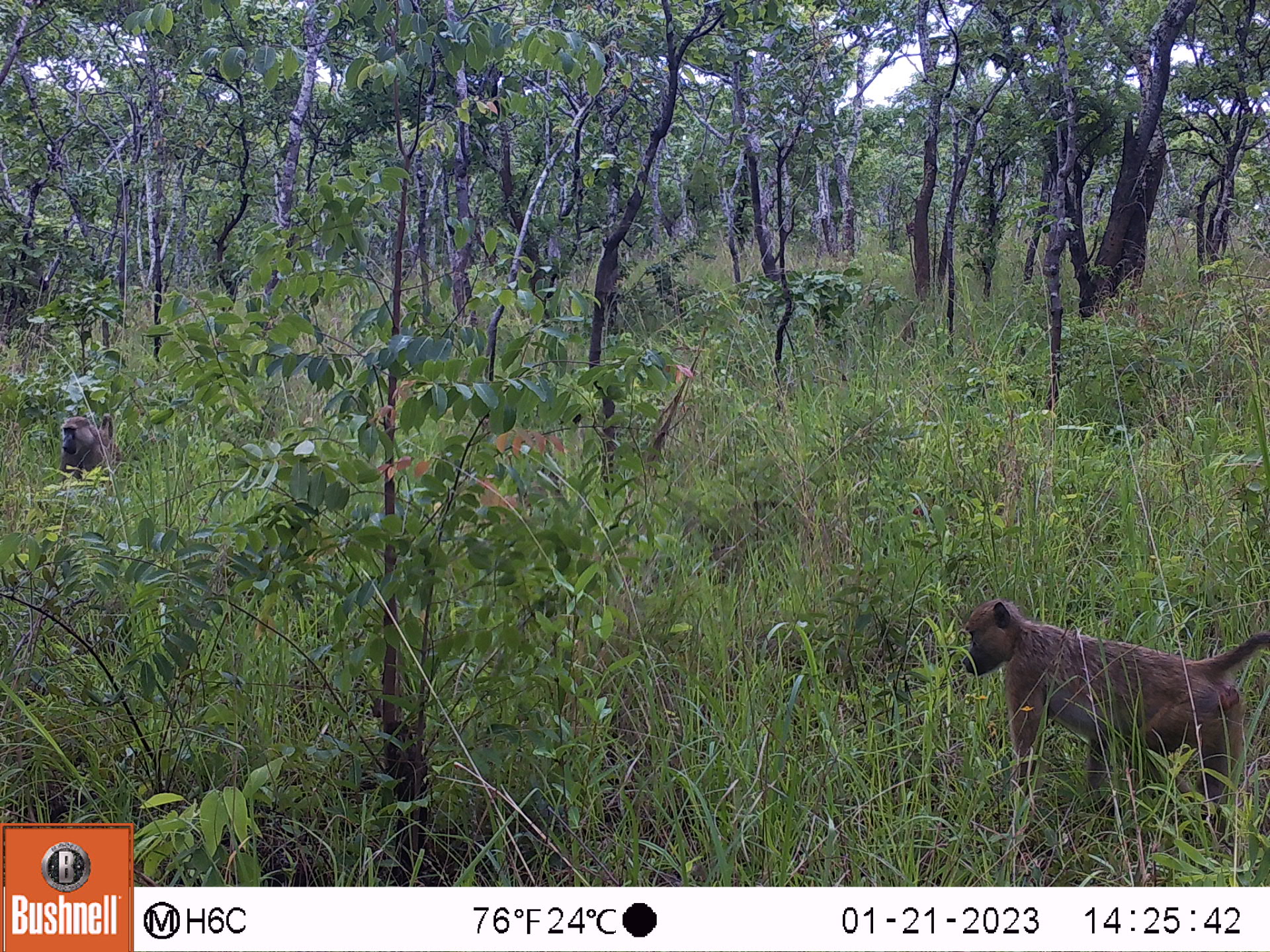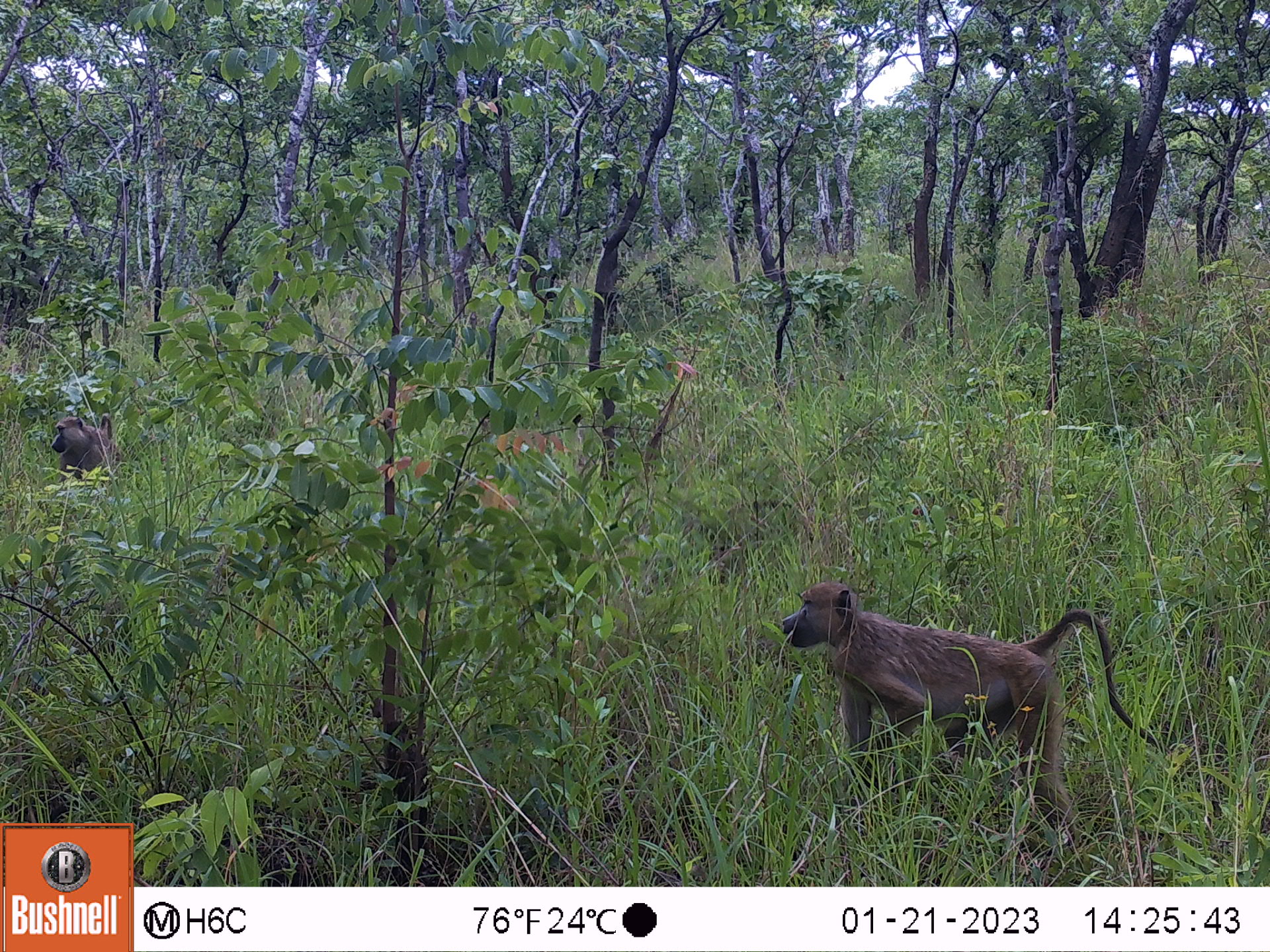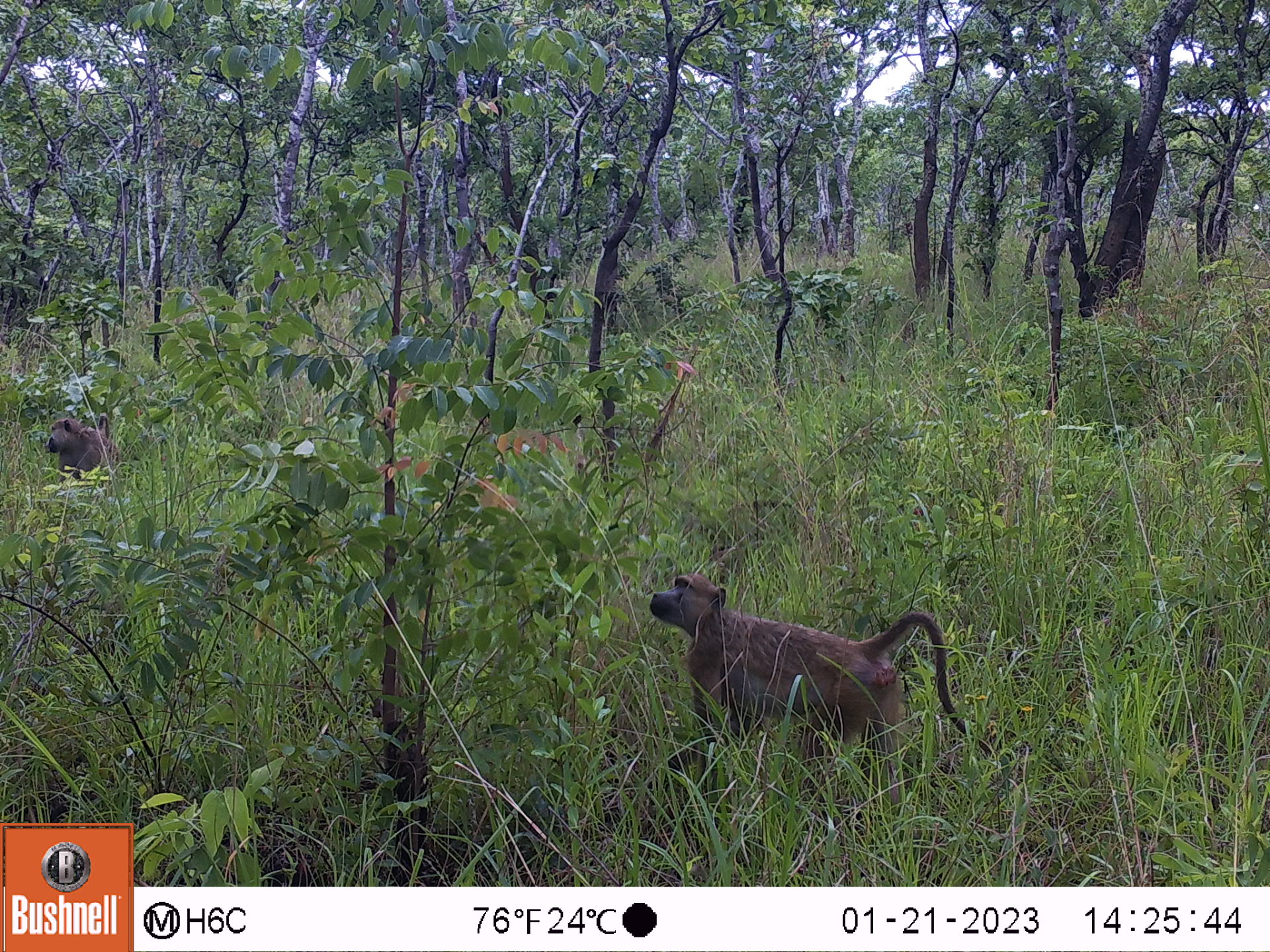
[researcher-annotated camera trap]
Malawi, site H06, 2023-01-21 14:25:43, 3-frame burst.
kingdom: Animalia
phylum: Chordata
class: Mammalia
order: Primates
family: Cercopithecidae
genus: Papio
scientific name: Papio cynocephalus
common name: yellow baboon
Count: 2.